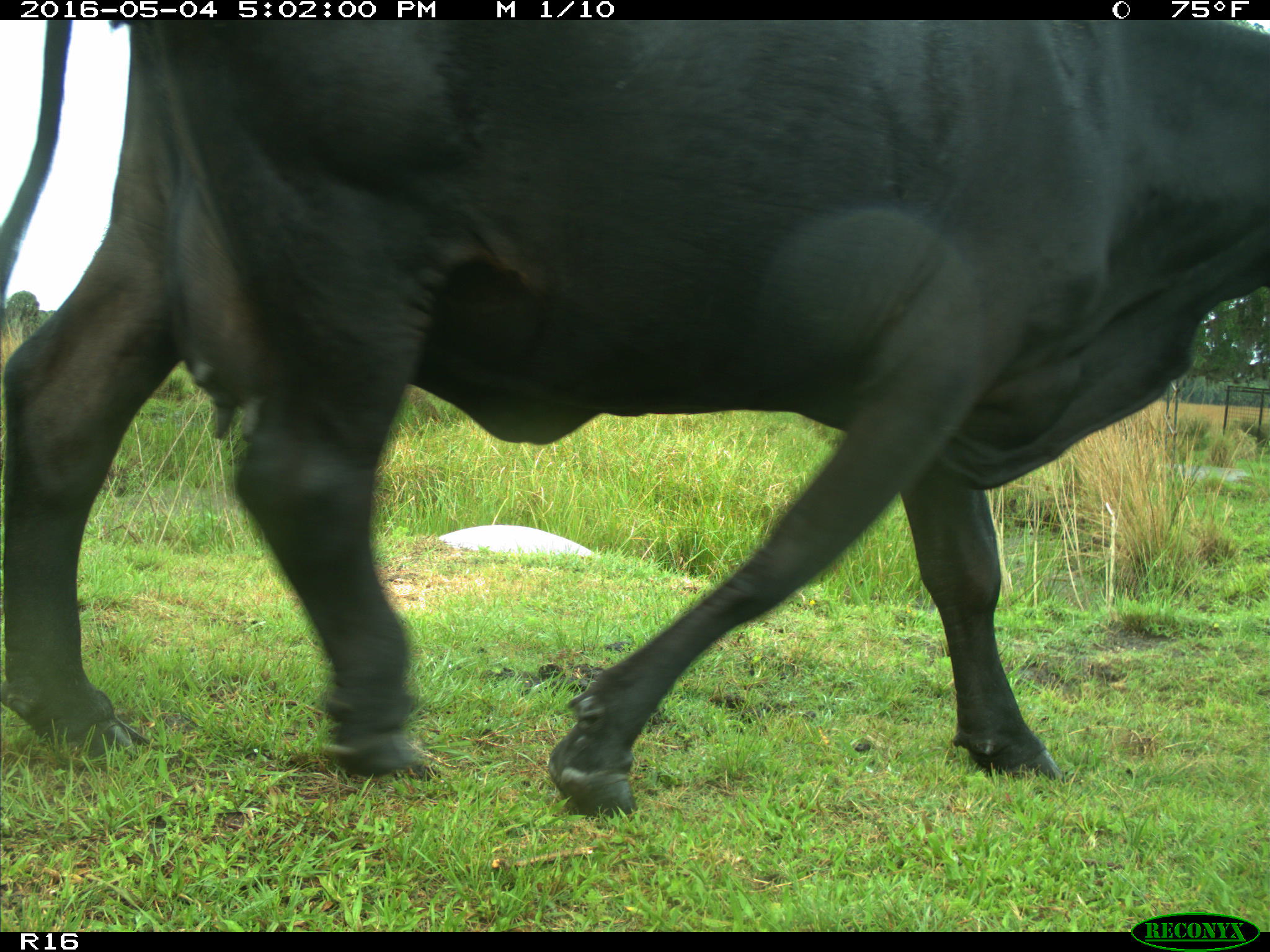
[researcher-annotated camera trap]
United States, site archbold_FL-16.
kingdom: Animalia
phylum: Chordata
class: Mammalia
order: Artiodactyla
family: Bovidae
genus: Bos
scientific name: Bos taurus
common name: domestic cow